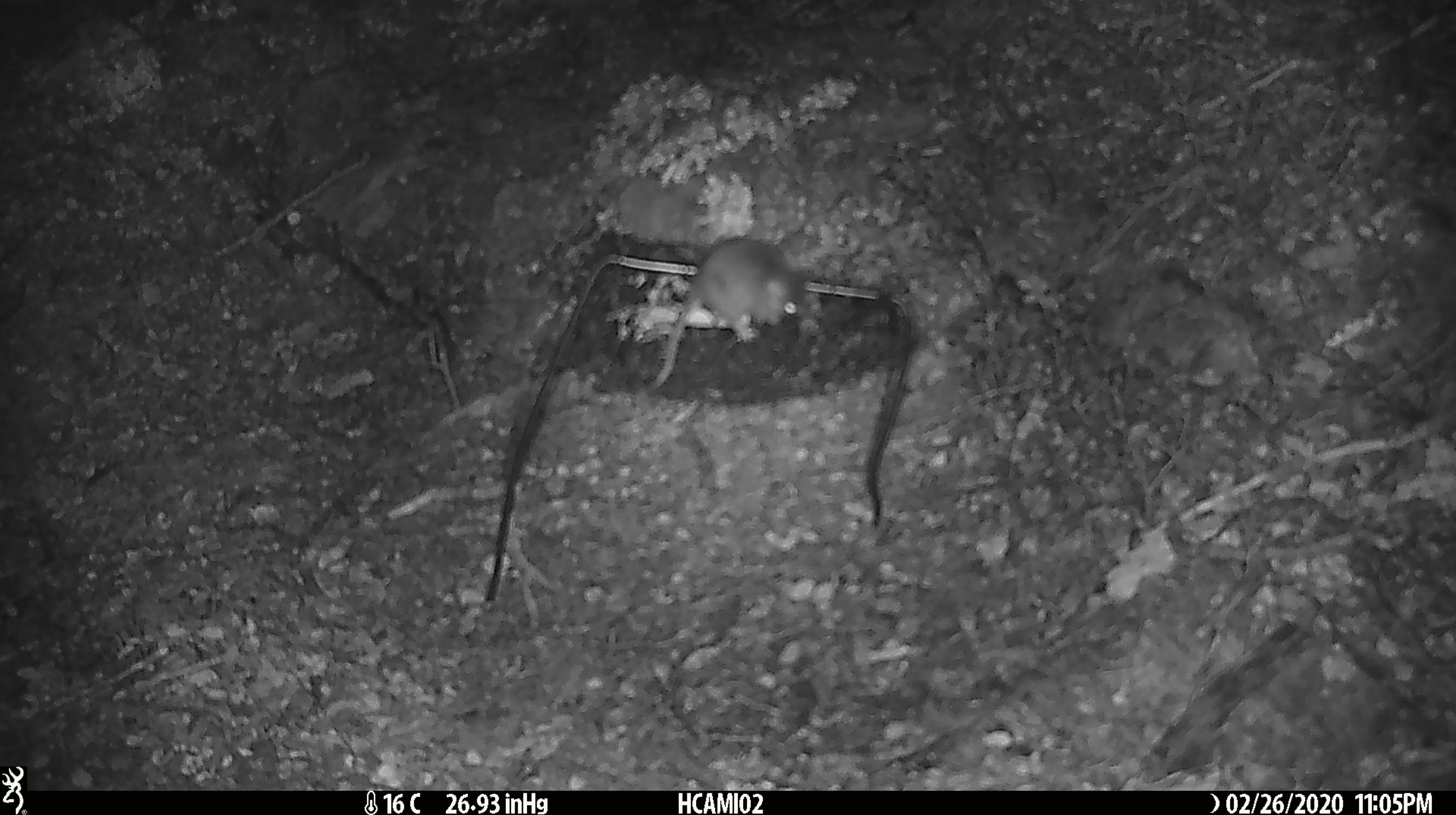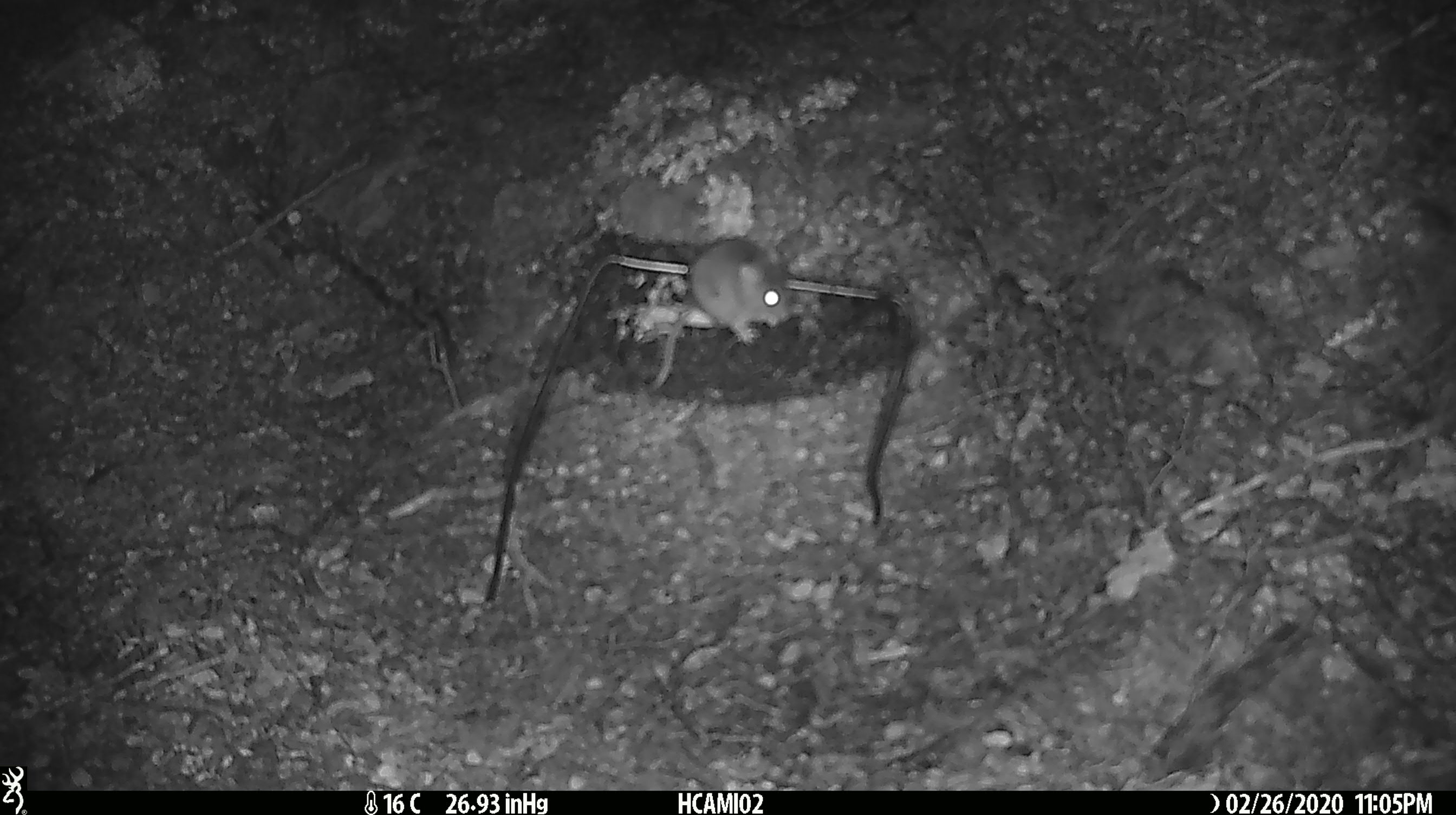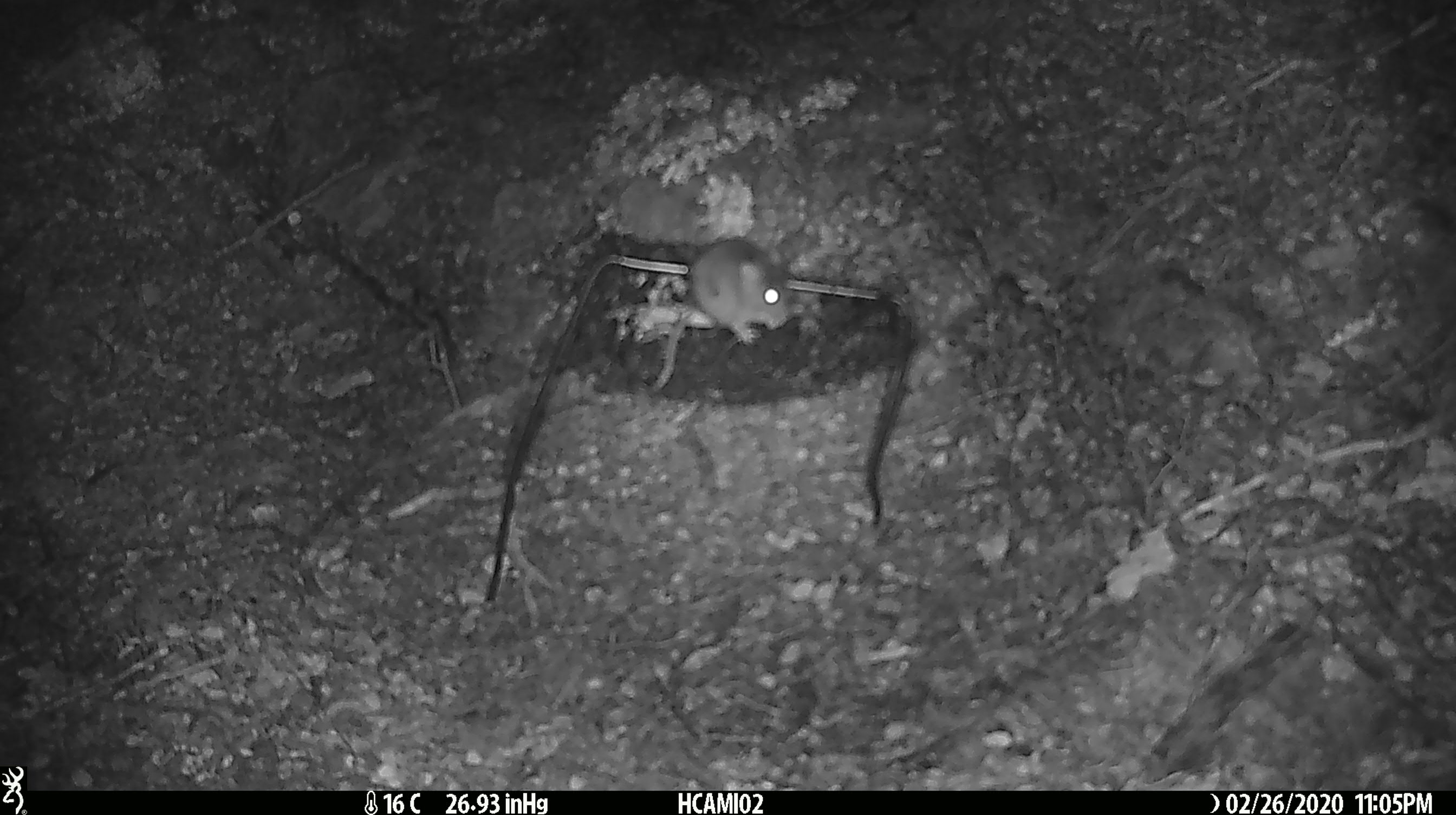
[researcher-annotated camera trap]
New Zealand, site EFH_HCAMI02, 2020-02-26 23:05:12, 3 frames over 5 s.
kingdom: Animalia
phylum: Chordata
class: Mammalia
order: Rodentia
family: Muridae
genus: Mus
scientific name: Mus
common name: mouse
Mouse (Mus).